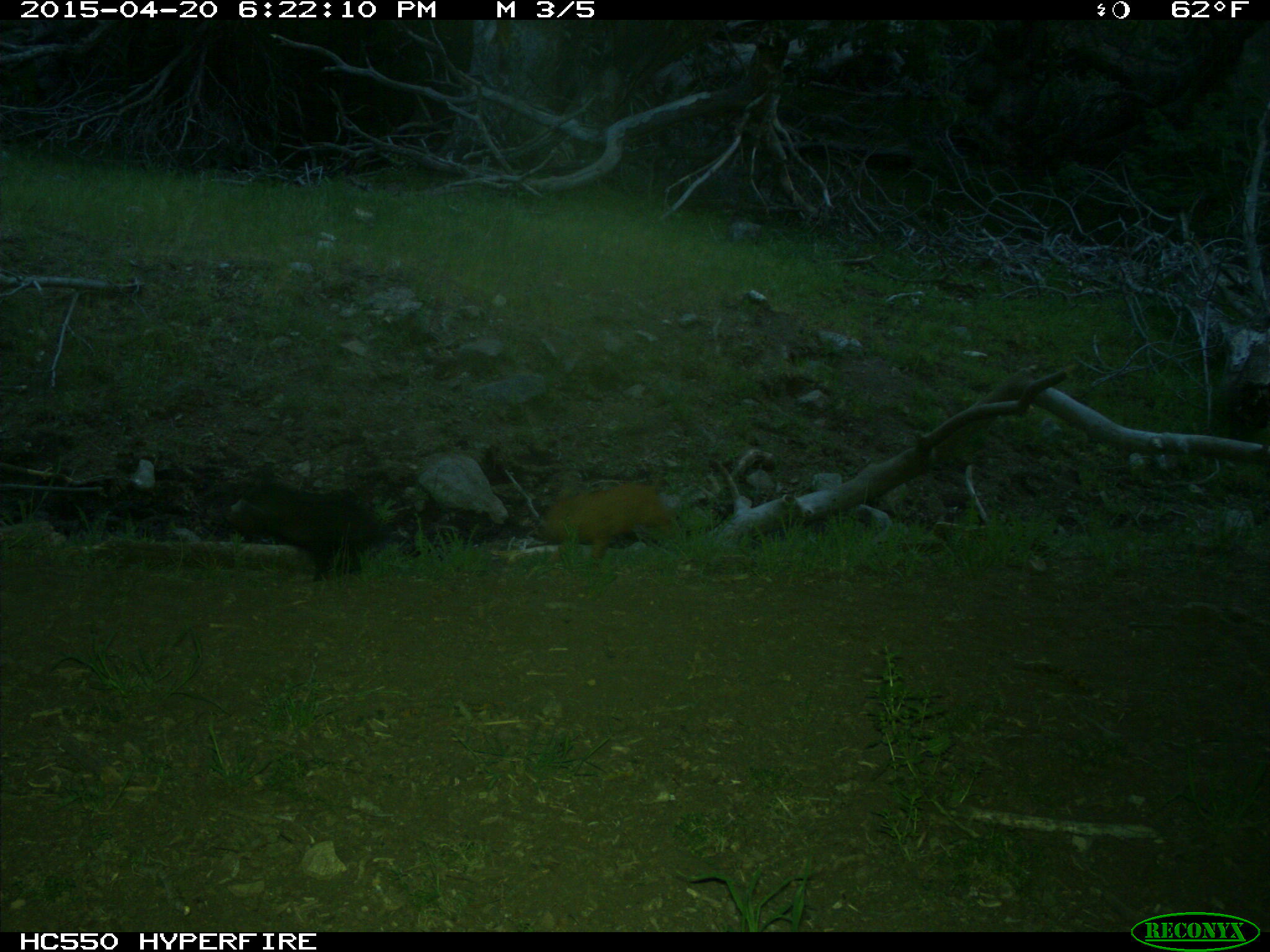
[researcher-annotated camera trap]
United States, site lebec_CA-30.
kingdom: Animalia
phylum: Chordata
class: Mammalia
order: Artiodactyla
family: Suidae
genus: Sus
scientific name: Sus scrofa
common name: wild boar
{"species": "Sus scrofa (wild boar)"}